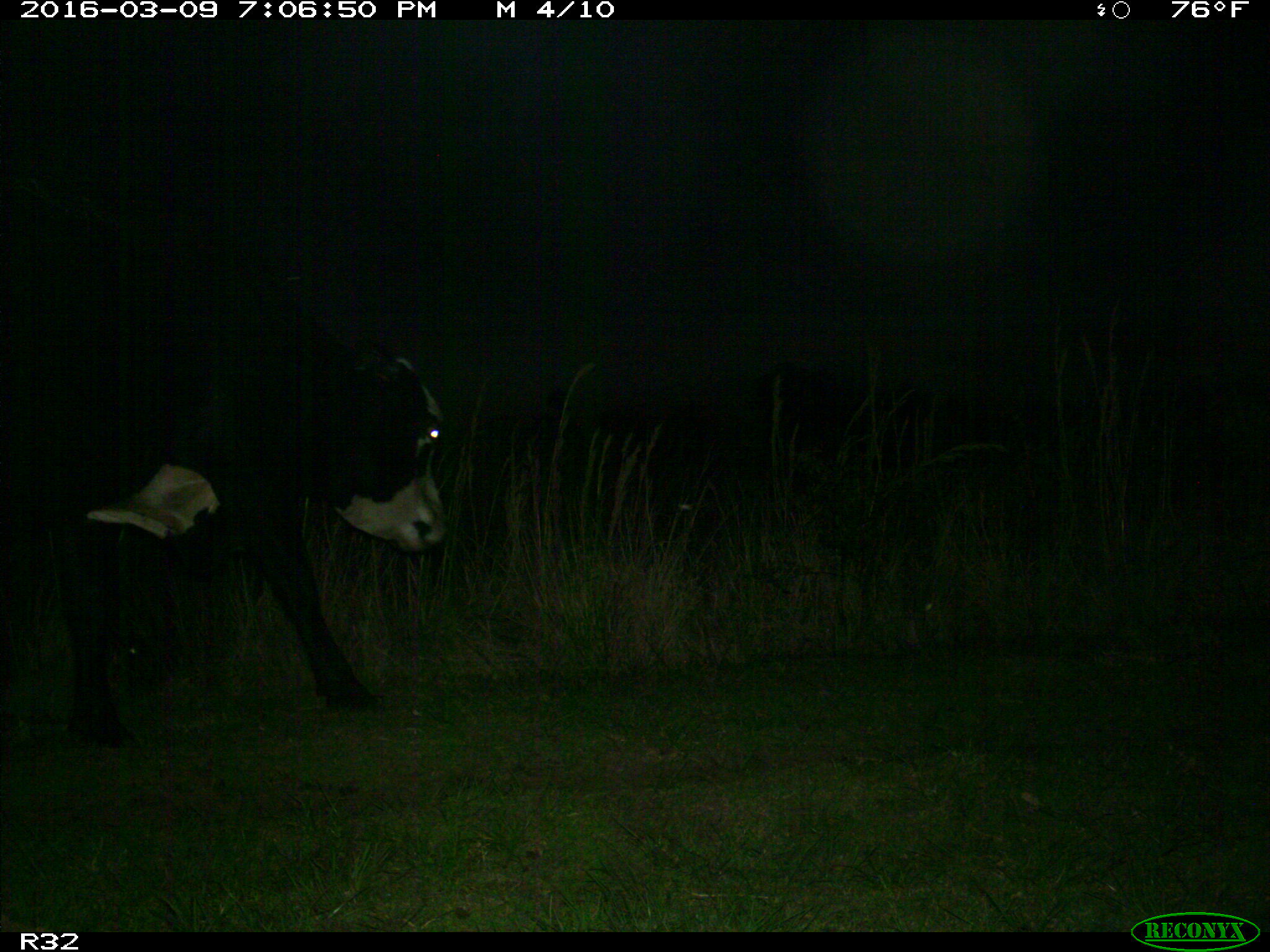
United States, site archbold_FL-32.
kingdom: Animalia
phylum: Chordata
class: Mammalia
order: Artiodactyla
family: Bovidae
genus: Bos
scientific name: Bos taurus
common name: domestic cow